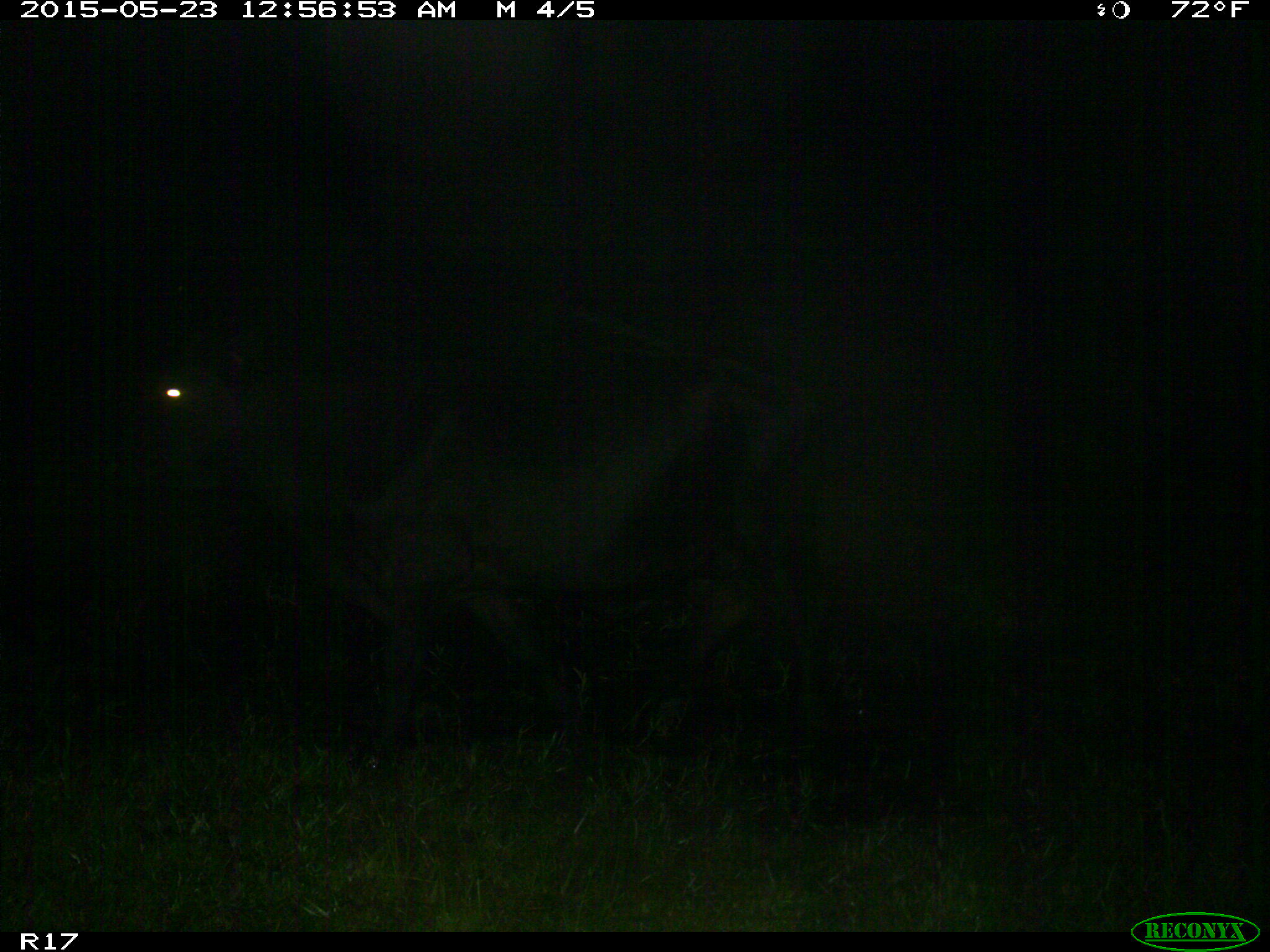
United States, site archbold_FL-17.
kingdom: Animalia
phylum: Chordata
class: Mammalia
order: Artiodactyla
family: Bovidae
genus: Bos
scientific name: Bos taurus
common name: domestic cow